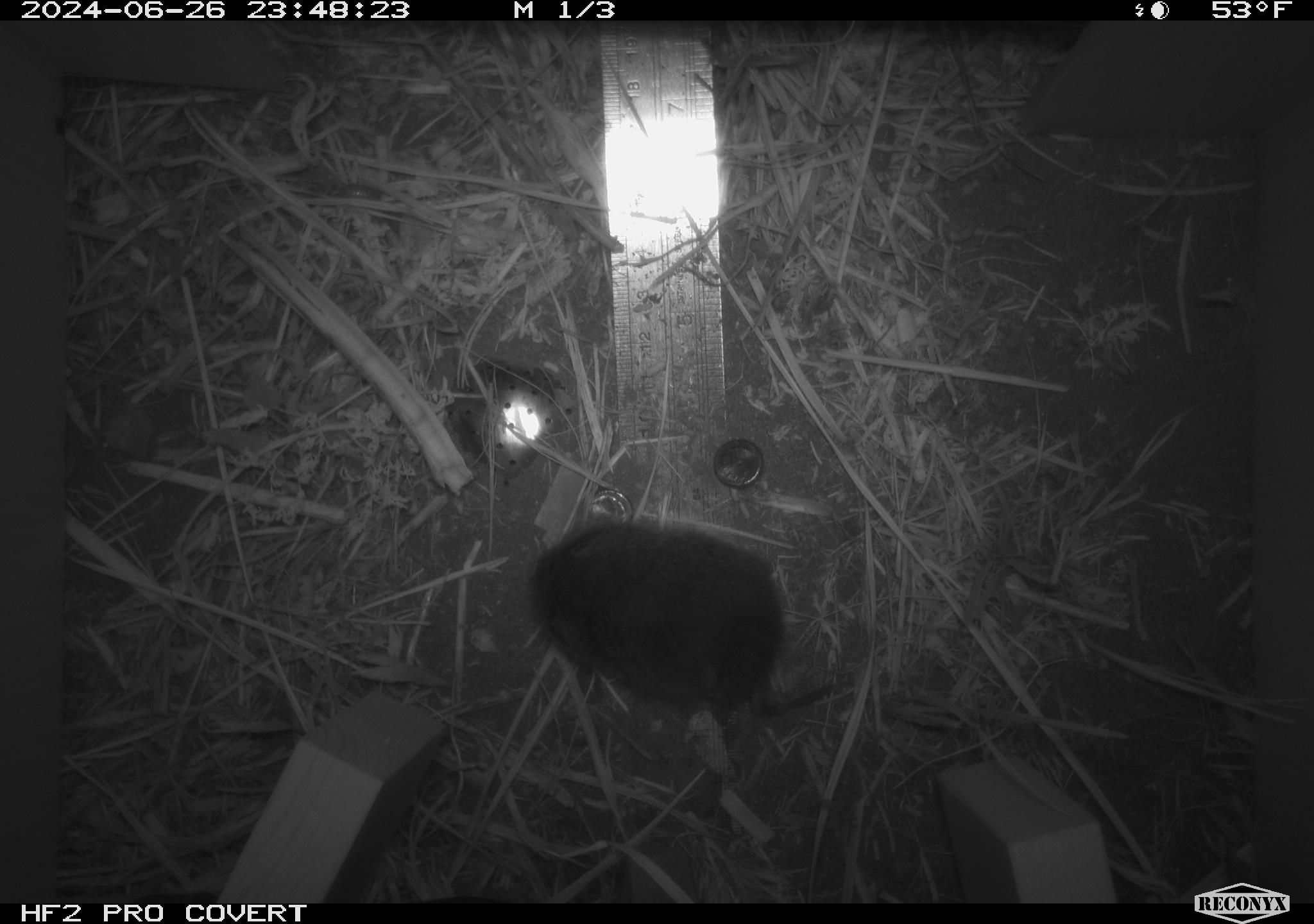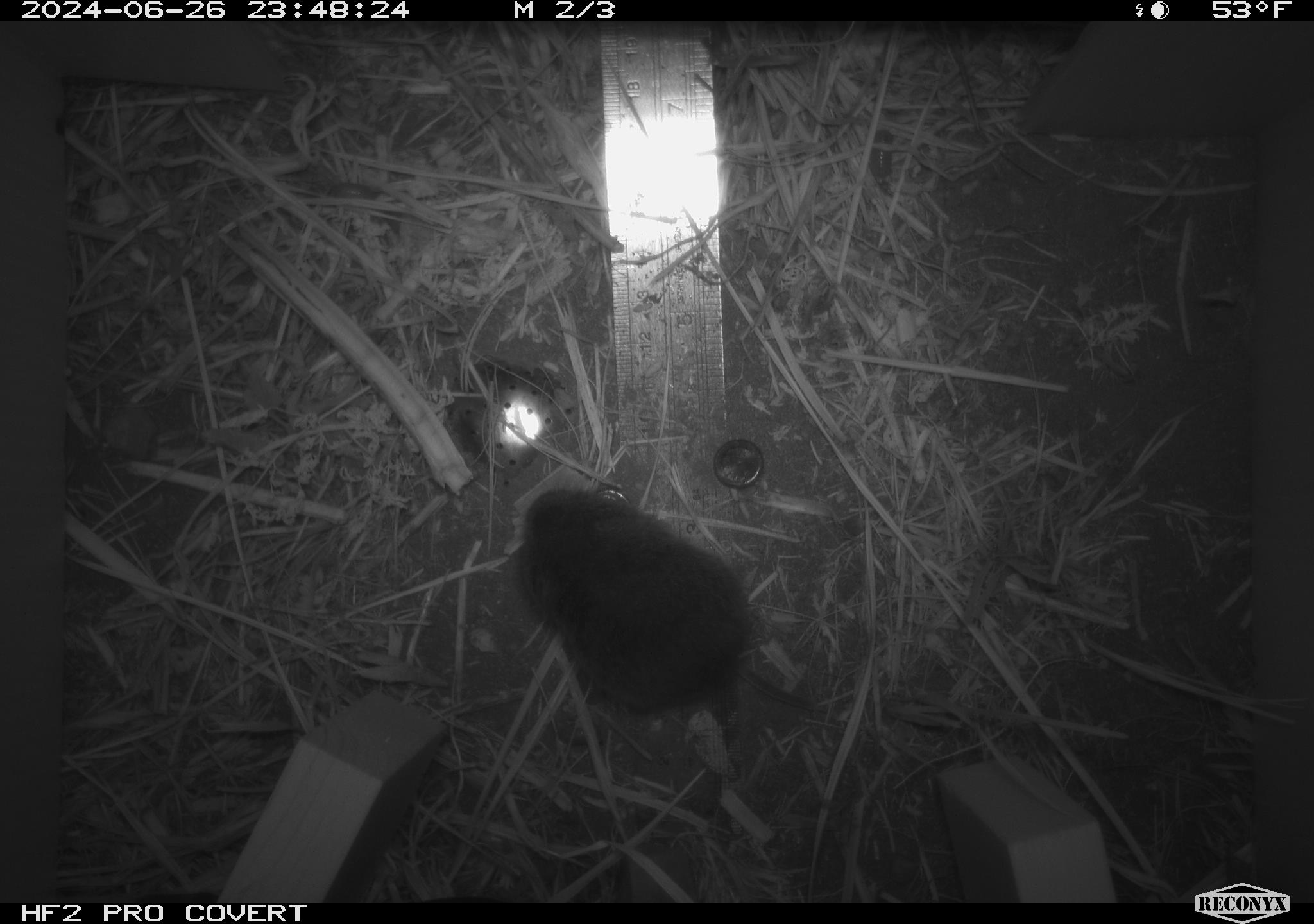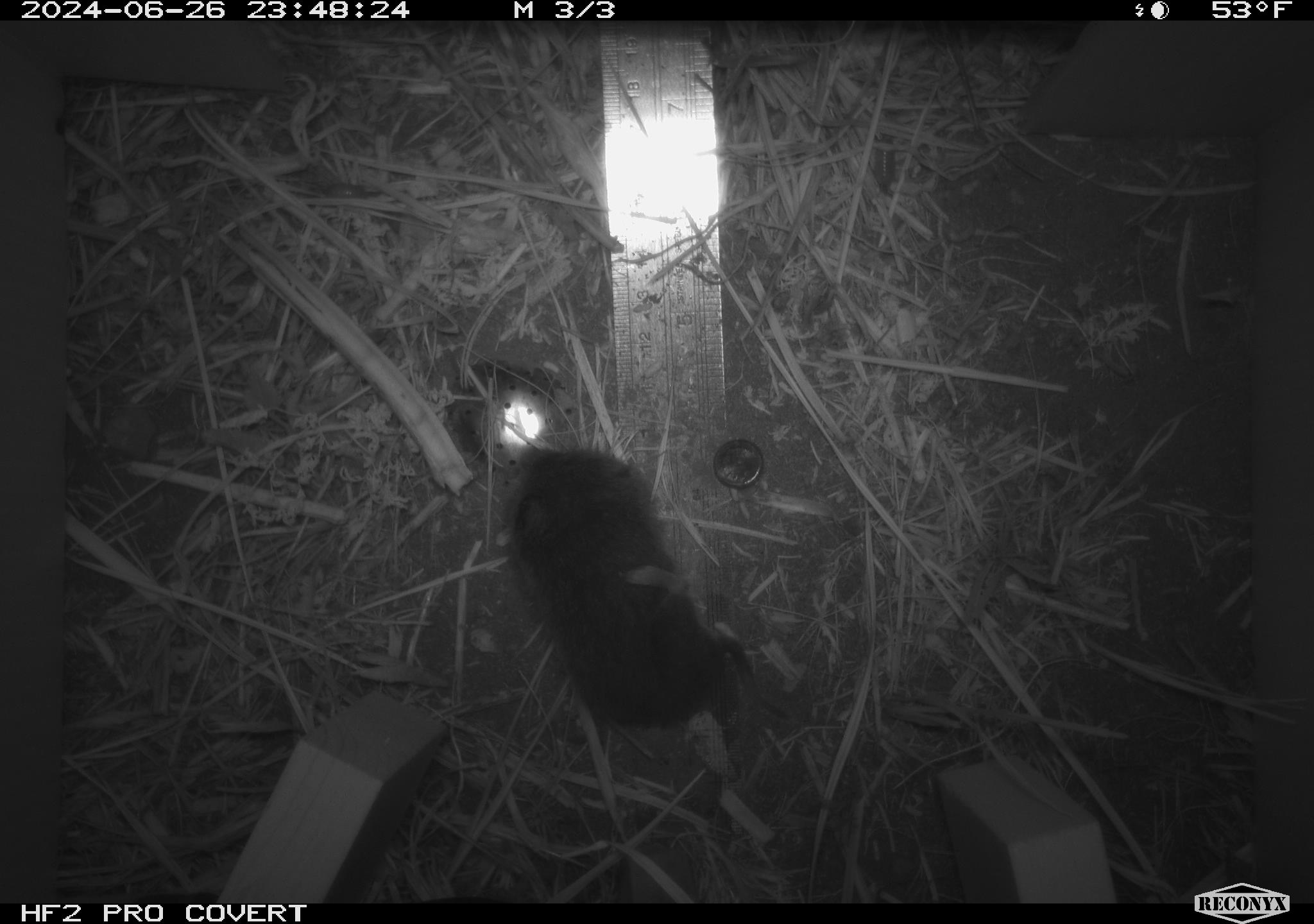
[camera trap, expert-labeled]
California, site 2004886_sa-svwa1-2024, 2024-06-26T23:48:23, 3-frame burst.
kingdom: Animalia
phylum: Chordata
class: Mammalia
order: Rodentia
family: Cricetidae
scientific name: Arvicolinae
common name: voles, lemmings, and muskrats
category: arvicolinae subfamily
Arvicolinae subfamily (voles, lemmings, and muskrats) (Arvicolinae).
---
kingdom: Animalia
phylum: Arthropoda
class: Malacostraca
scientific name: Malacostraca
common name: amphipods, crabs, isopods, krill, lobsters and shrimps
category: malacostracan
Malacostracan (amphipods, crabs, isopods, krill, lobsters and shrimps) (Malacostraca).